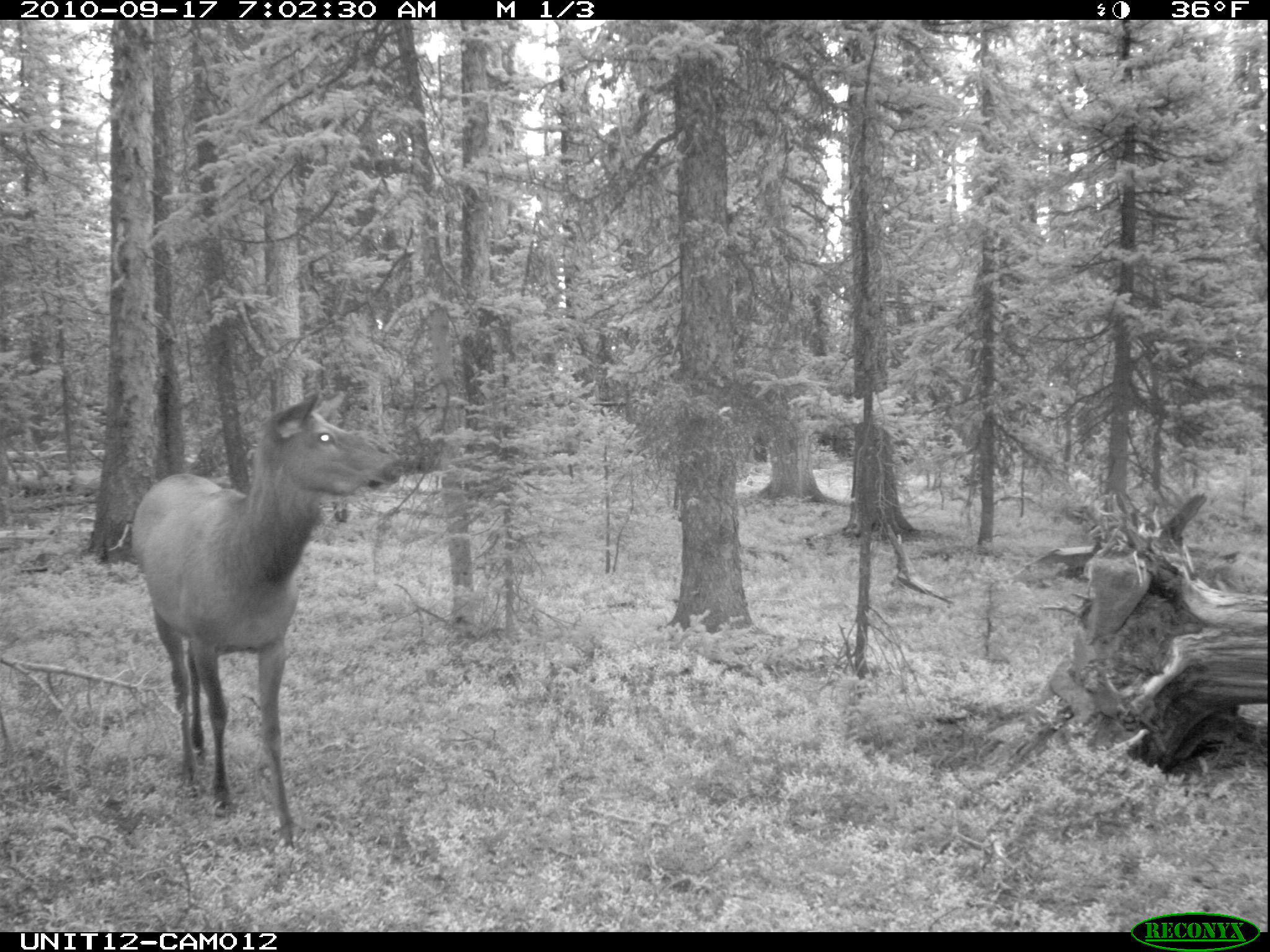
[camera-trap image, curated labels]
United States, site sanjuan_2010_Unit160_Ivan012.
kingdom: Animalia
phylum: Chordata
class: Mammalia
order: Artiodactyla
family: Cervidae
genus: Cervus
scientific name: Cervus elaphus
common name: red deer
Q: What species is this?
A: Cervus elaphus (red deer).